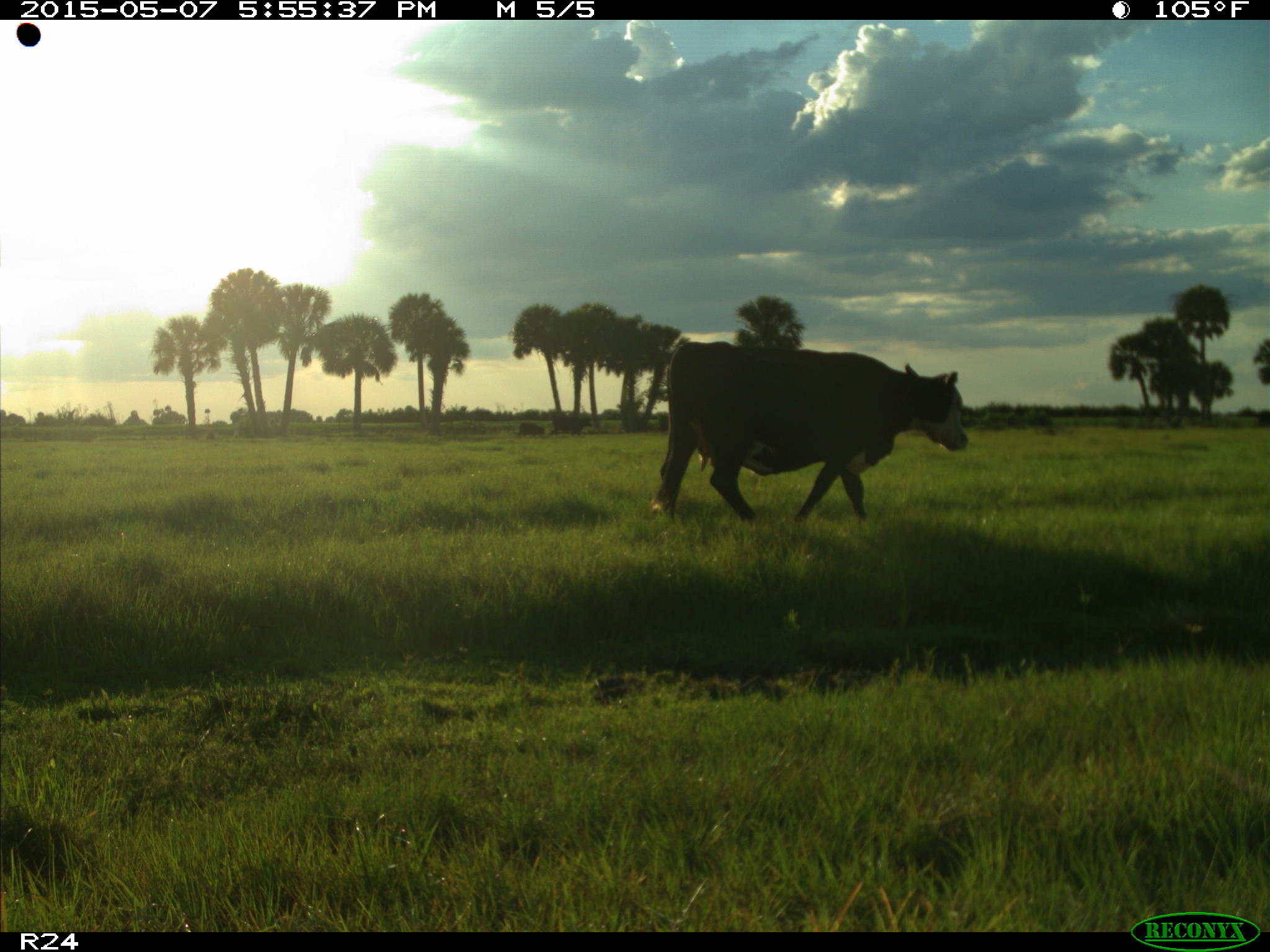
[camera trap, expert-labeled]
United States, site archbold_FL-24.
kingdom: Animalia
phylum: Chordata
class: Mammalia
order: Artiodactyla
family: Bovidae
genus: Bos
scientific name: Bos taurus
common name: domestic cow